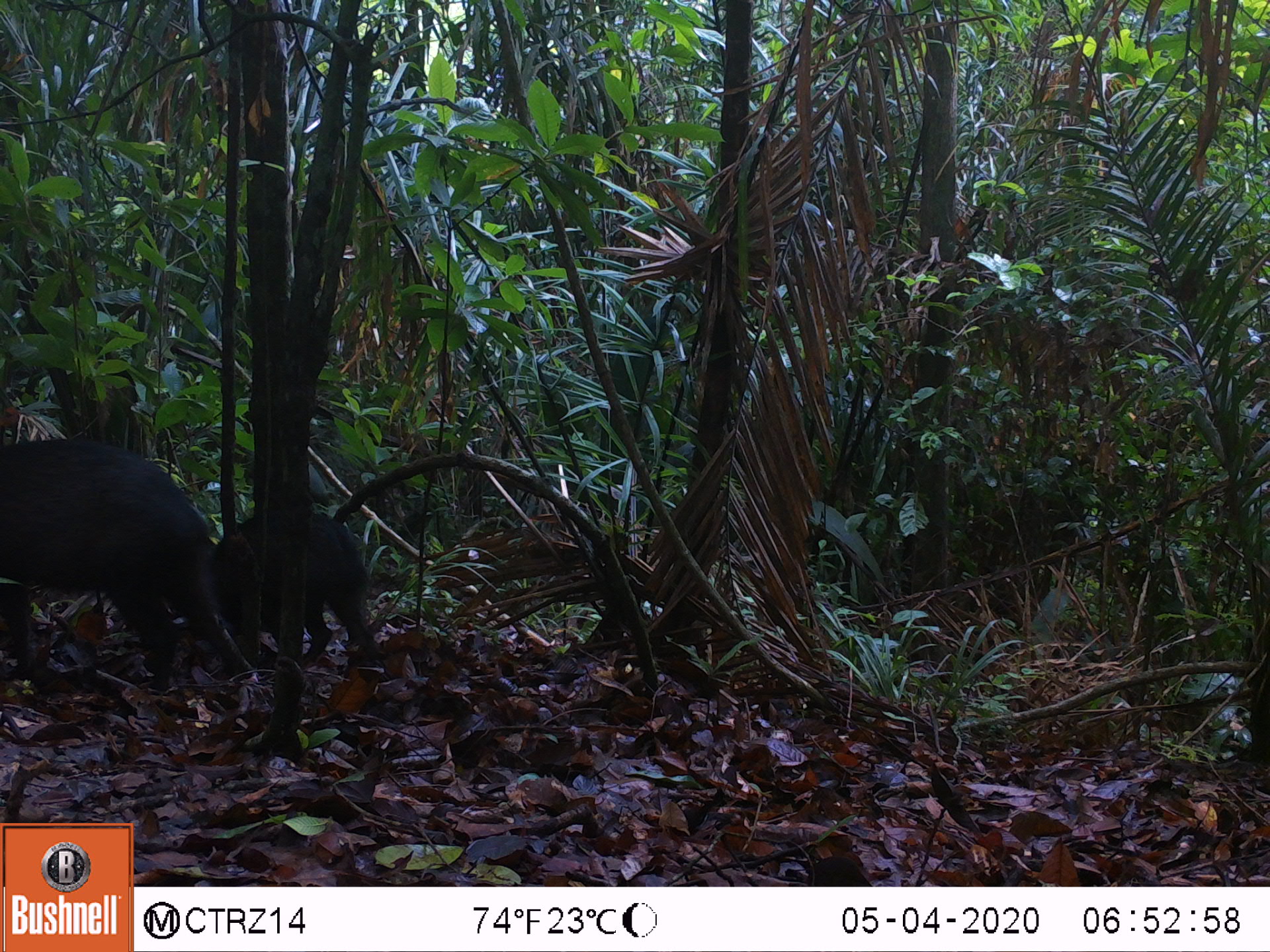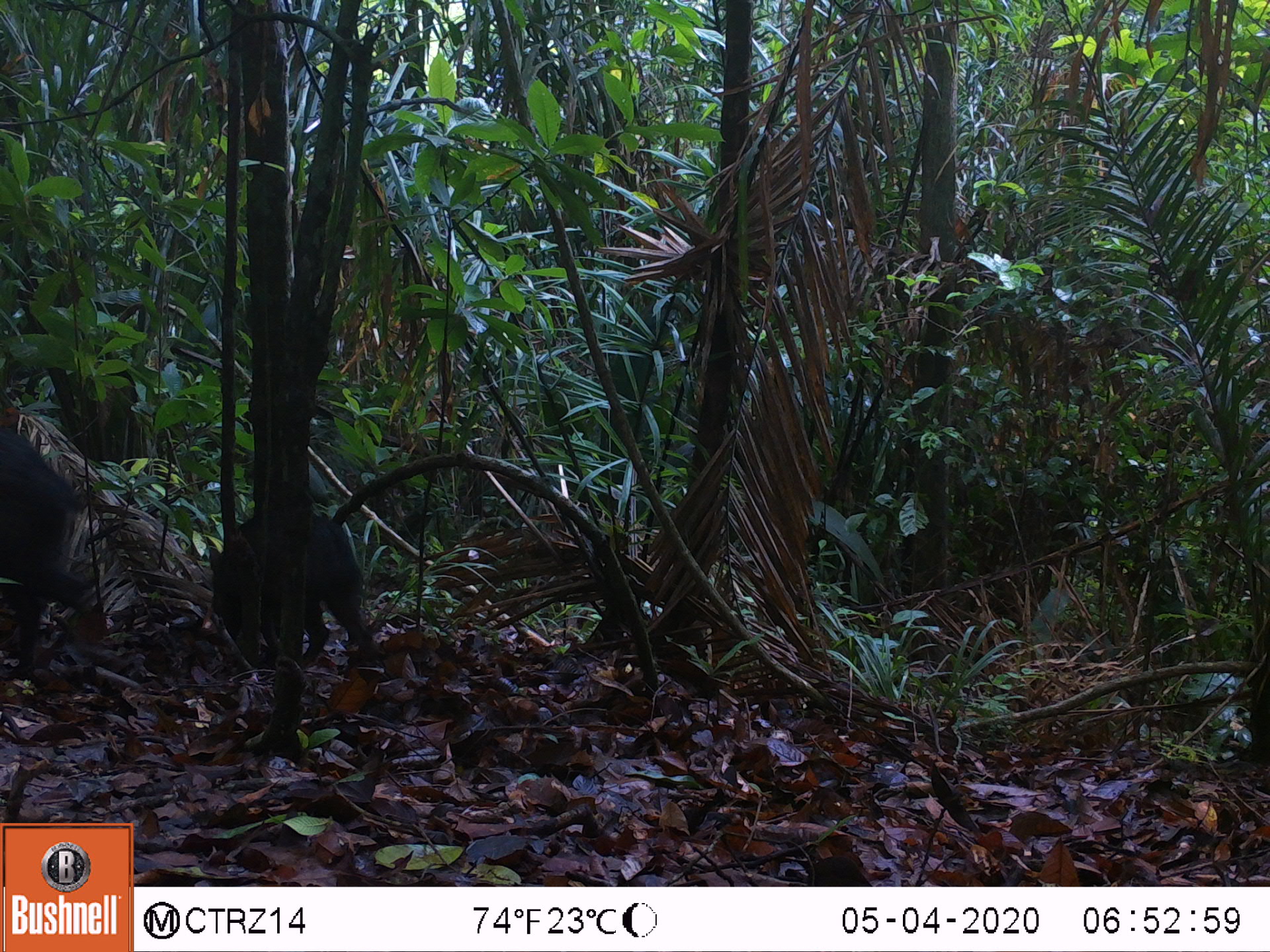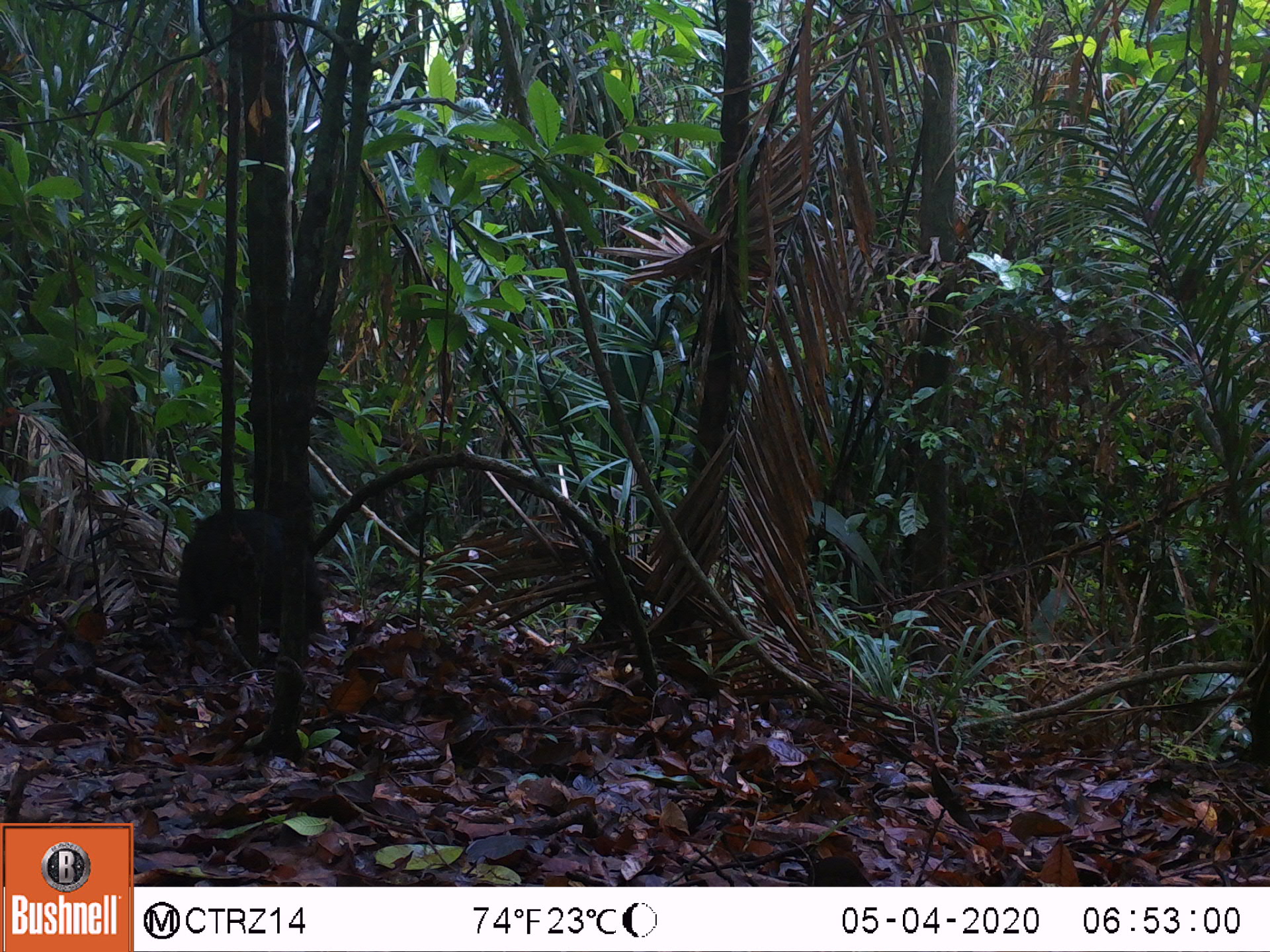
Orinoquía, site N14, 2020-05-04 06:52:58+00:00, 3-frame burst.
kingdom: Animalia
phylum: Chordata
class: Mammalia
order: Artiodactyla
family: Tayassuidae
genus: Pecari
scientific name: Pecari tajacu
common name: collared peccary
Collared peccary (Pecari tajacu).